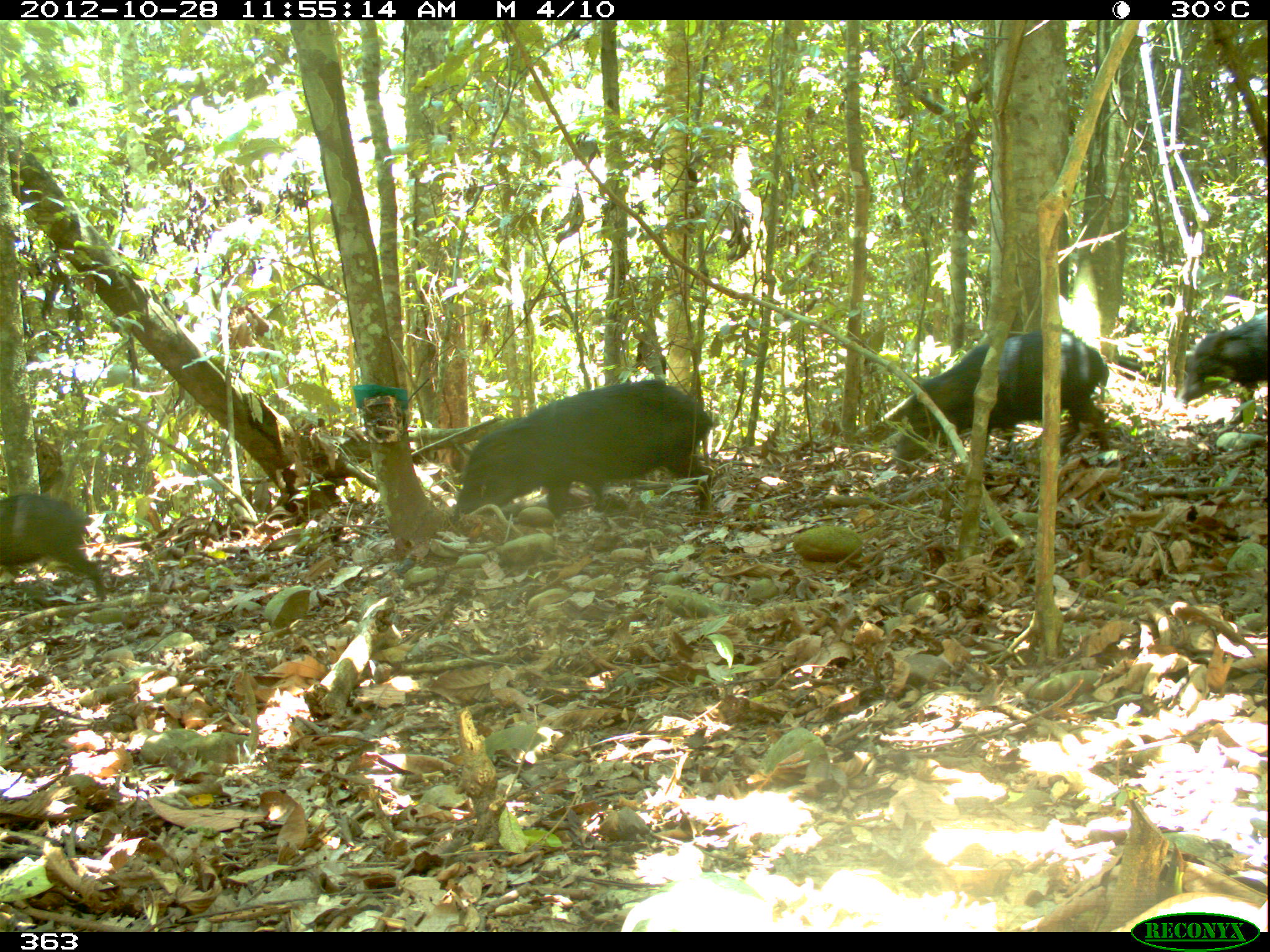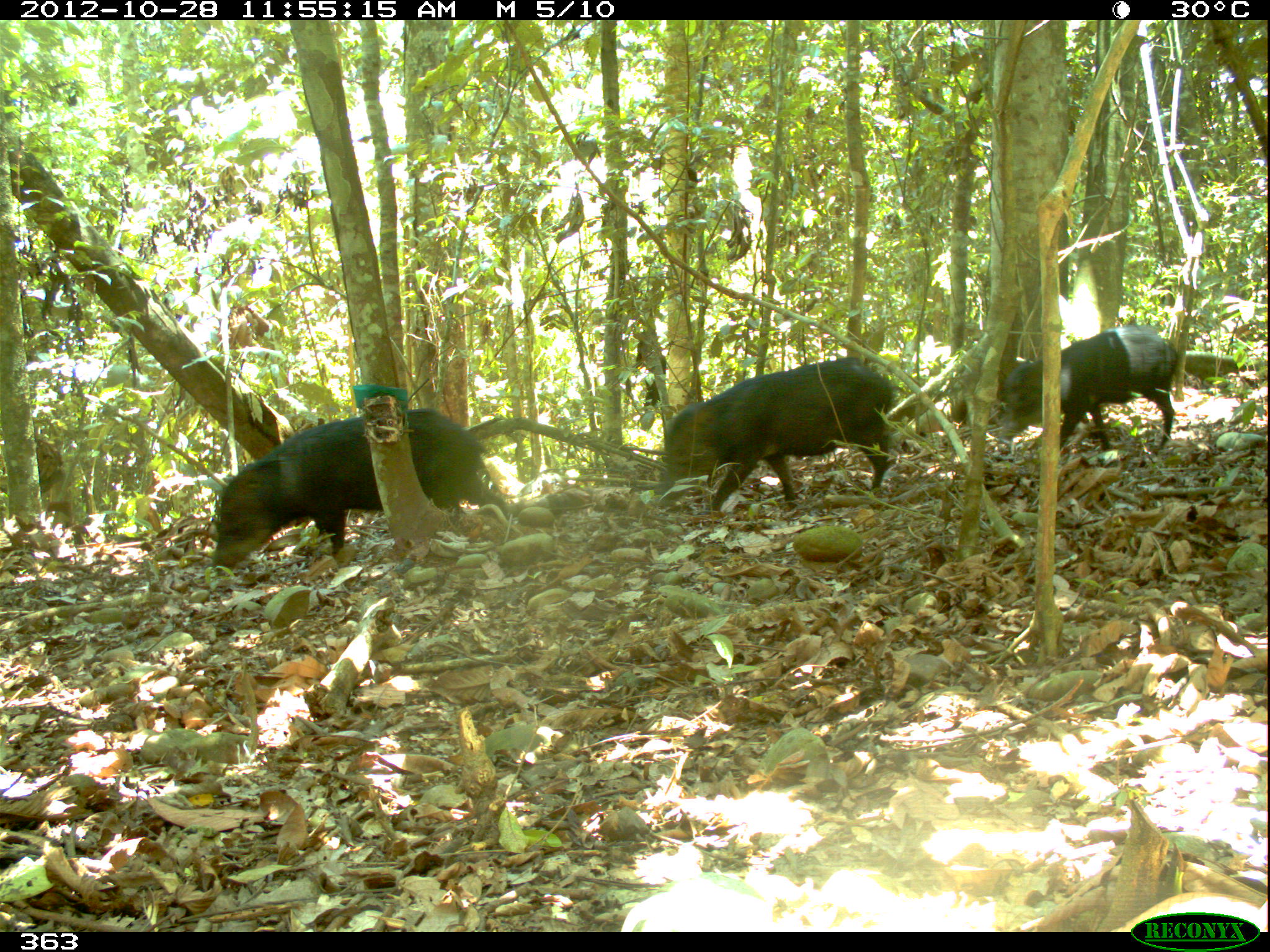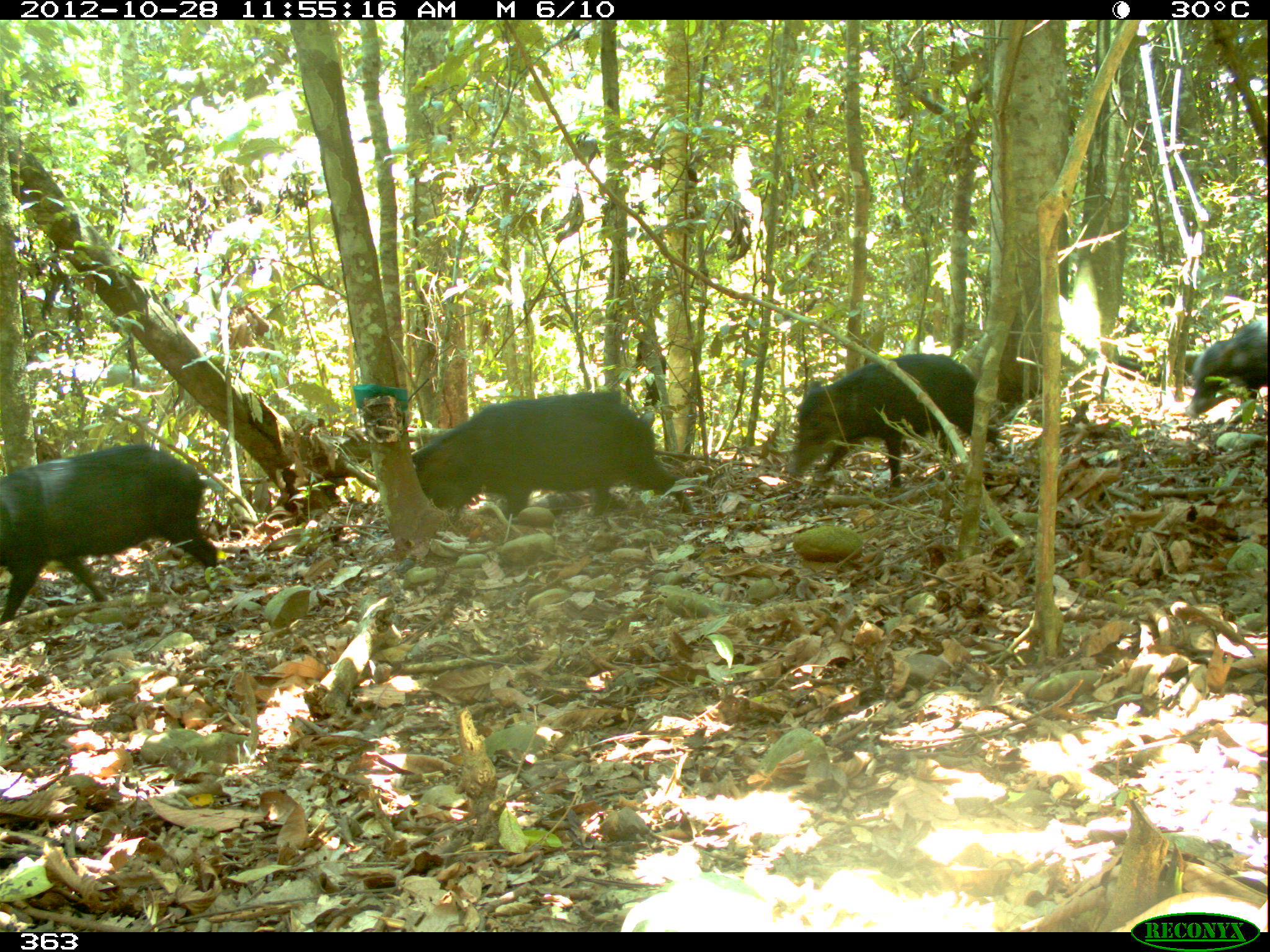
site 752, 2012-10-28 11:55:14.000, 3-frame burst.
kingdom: Animalia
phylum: Chordata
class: Mammalia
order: Artiodactyla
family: Tayassuidae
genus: Tayassu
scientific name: Tayassu pecari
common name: white-lipped peccary